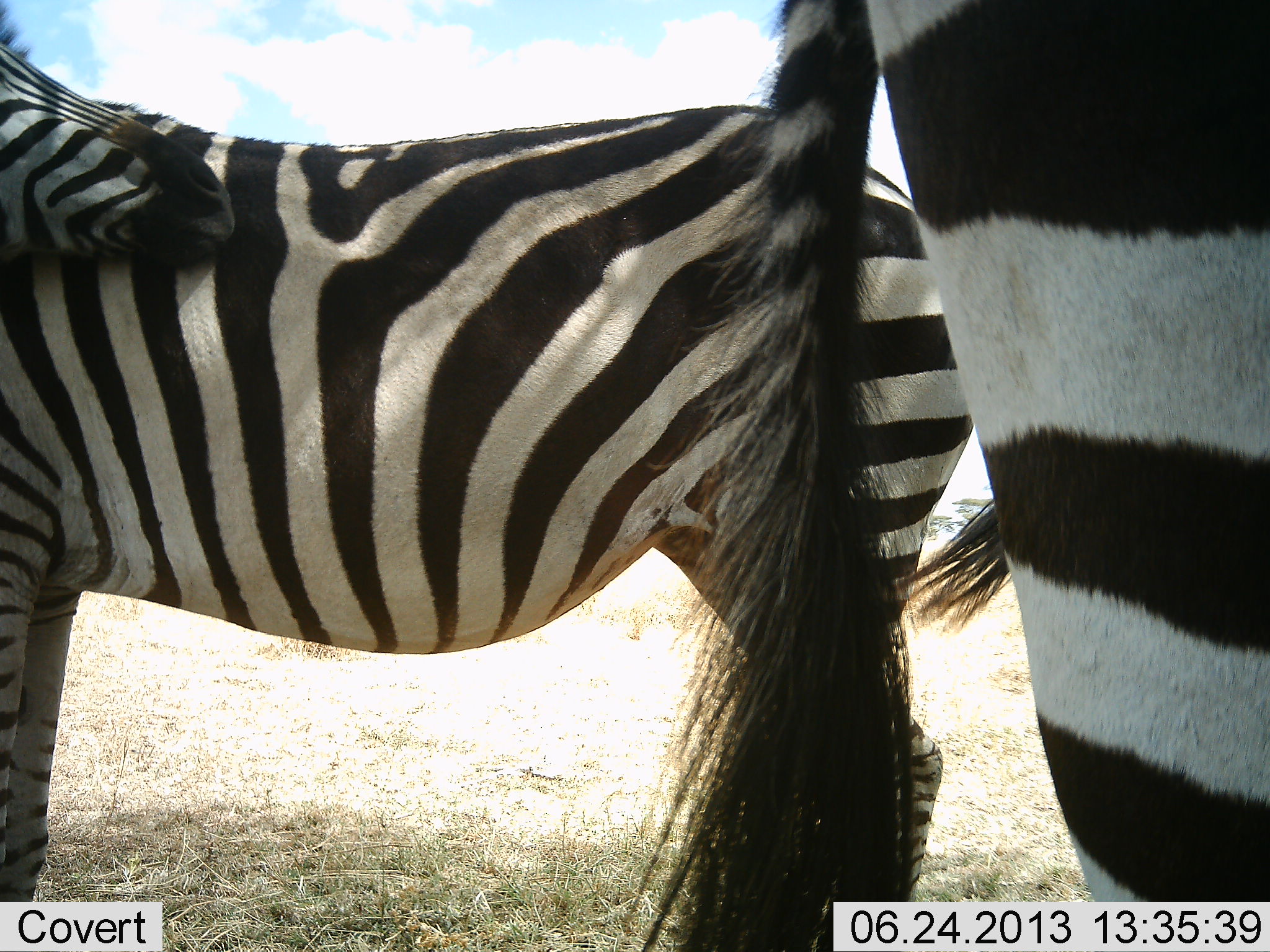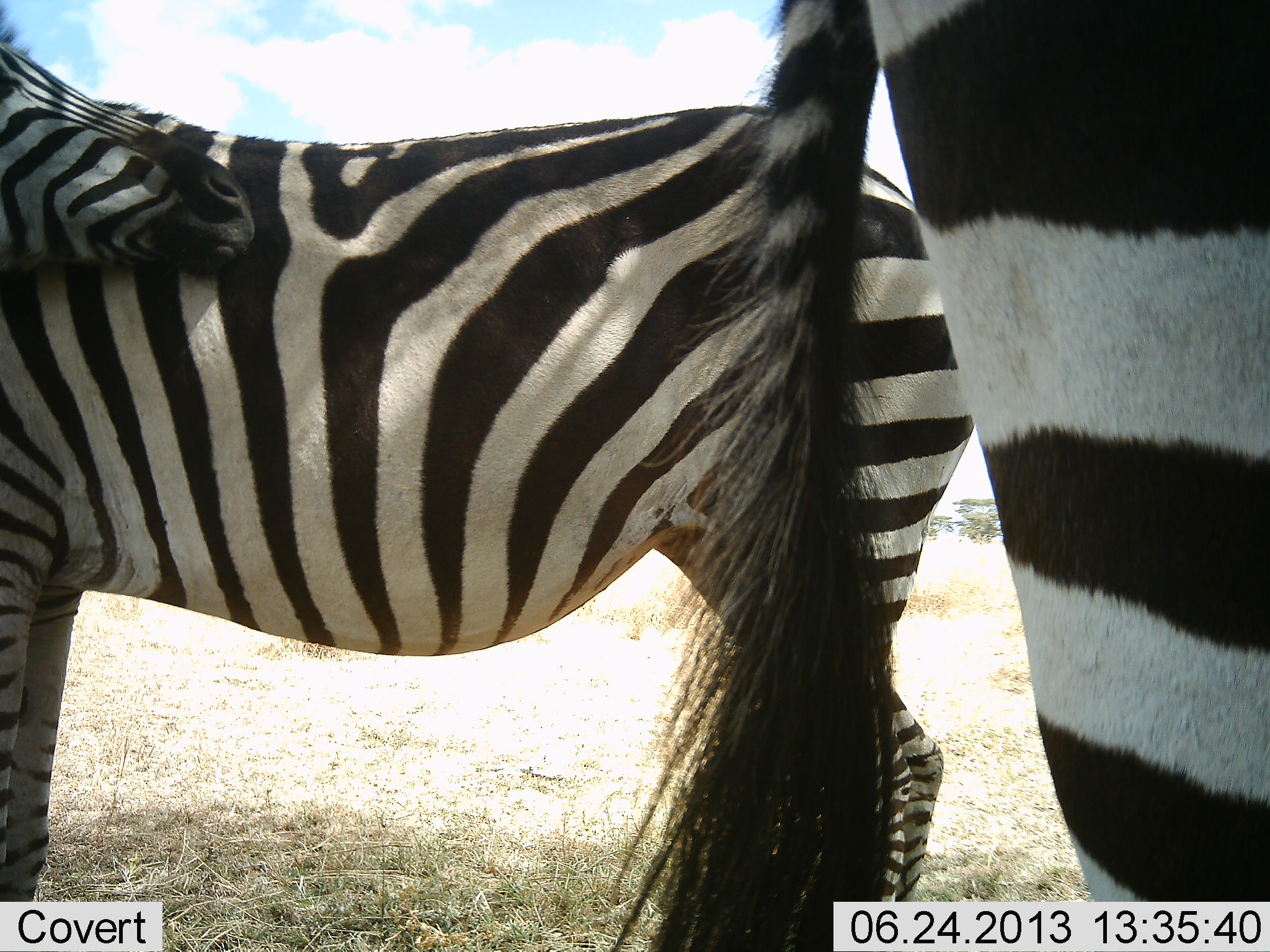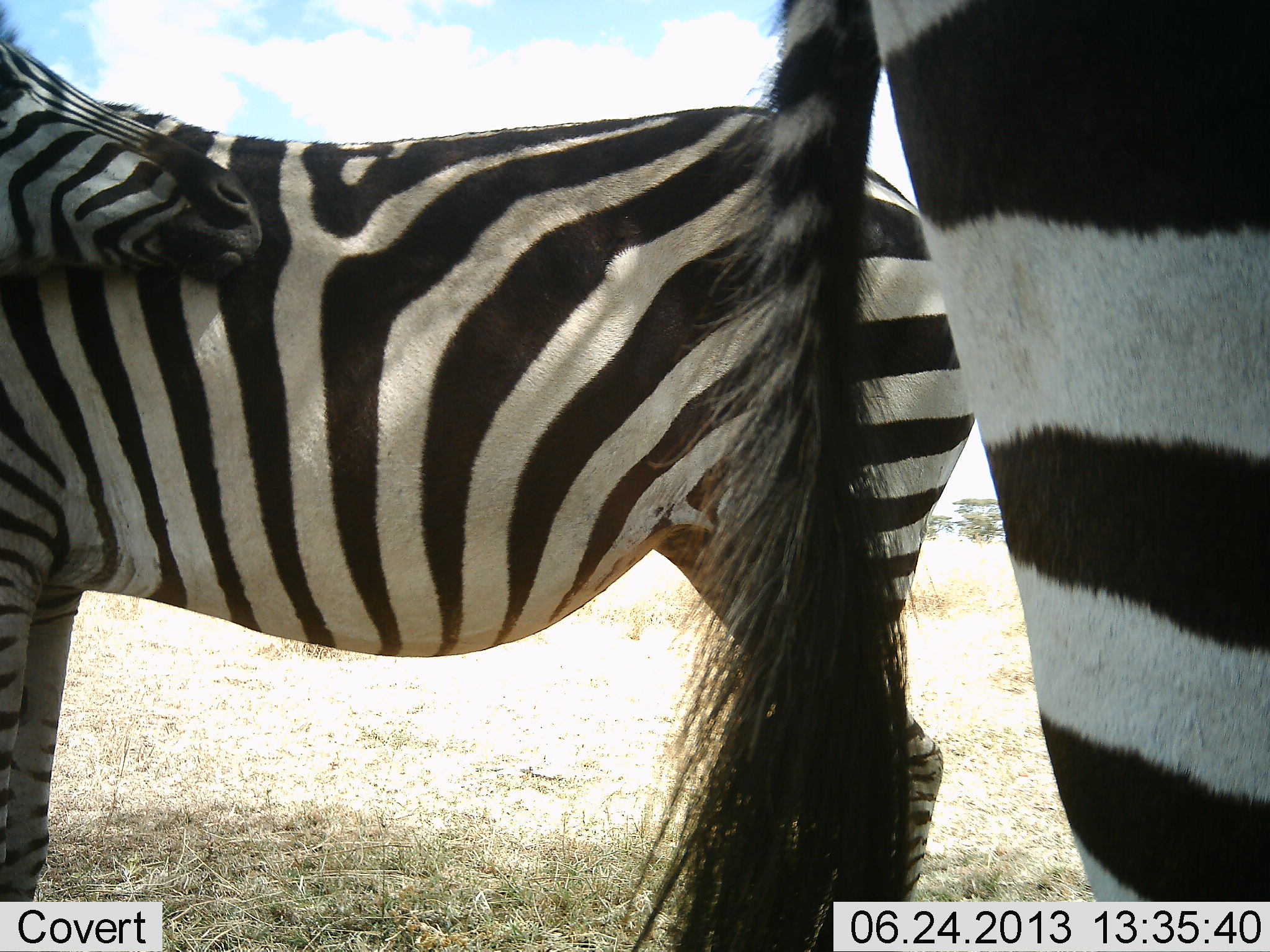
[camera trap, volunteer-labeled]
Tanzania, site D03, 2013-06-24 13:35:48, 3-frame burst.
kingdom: Animalia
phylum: Chordata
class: Mammalia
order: Perissodactyla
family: Equidae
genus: Equus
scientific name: Equus quagga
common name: plains zebra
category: zebra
Zebra (plains zebra) (Equus quagga), count 2. Behavior (volunteer vote fractions): standing 92%, resting 8%, moving 3%, interacting 28%. Young present (vote fraction): 0%. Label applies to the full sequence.